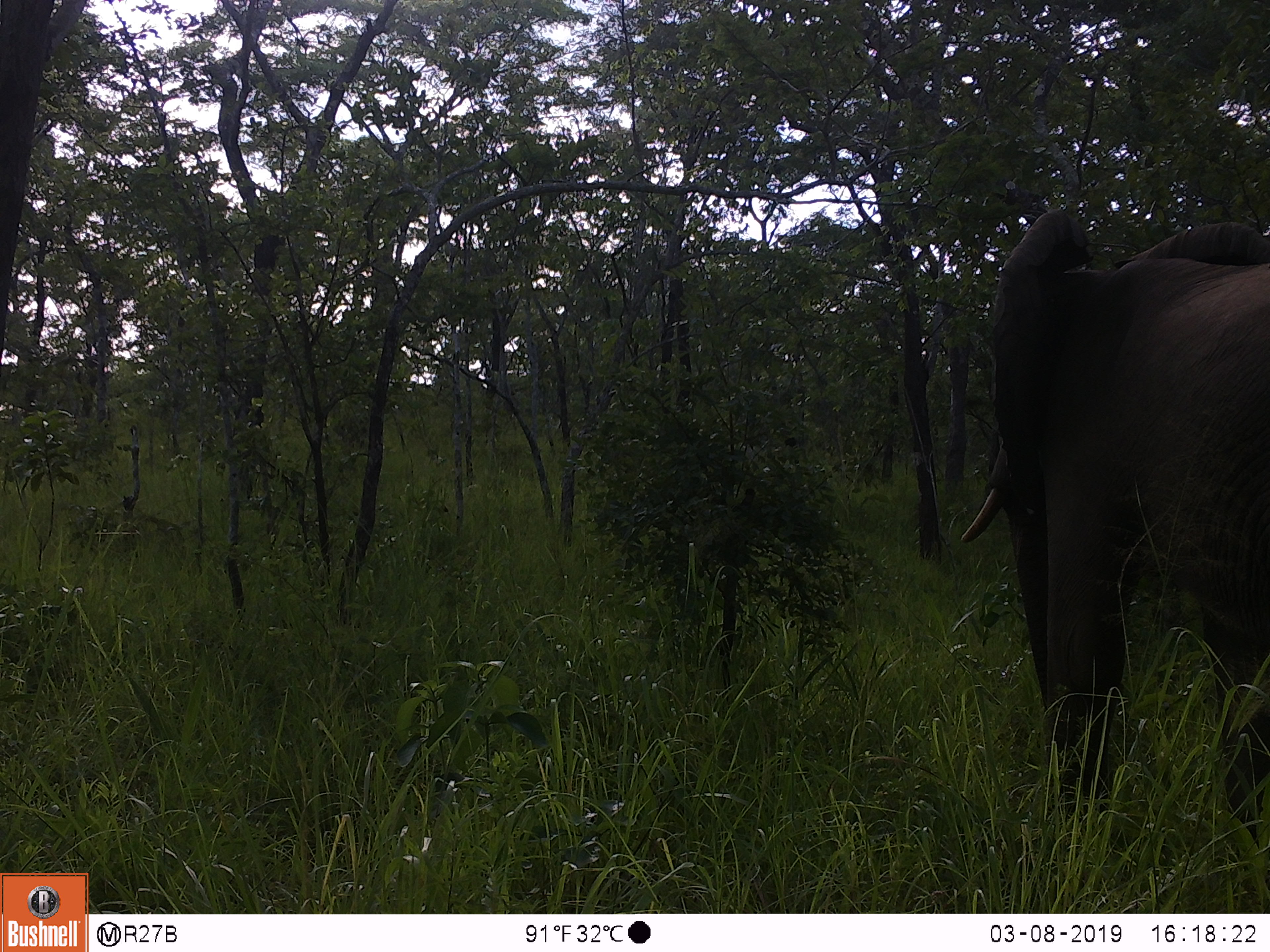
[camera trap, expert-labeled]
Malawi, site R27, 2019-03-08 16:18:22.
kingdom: Animalia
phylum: Chordata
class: Mammalia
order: Proboscidea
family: Elephantidae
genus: Loxodonta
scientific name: Loxodonta africana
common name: african savanna elephant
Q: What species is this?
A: African savanna elephant (Loxodonta africana).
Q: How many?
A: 1.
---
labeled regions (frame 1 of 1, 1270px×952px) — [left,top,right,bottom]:
african savanna elephant: [949,183,1268,852]